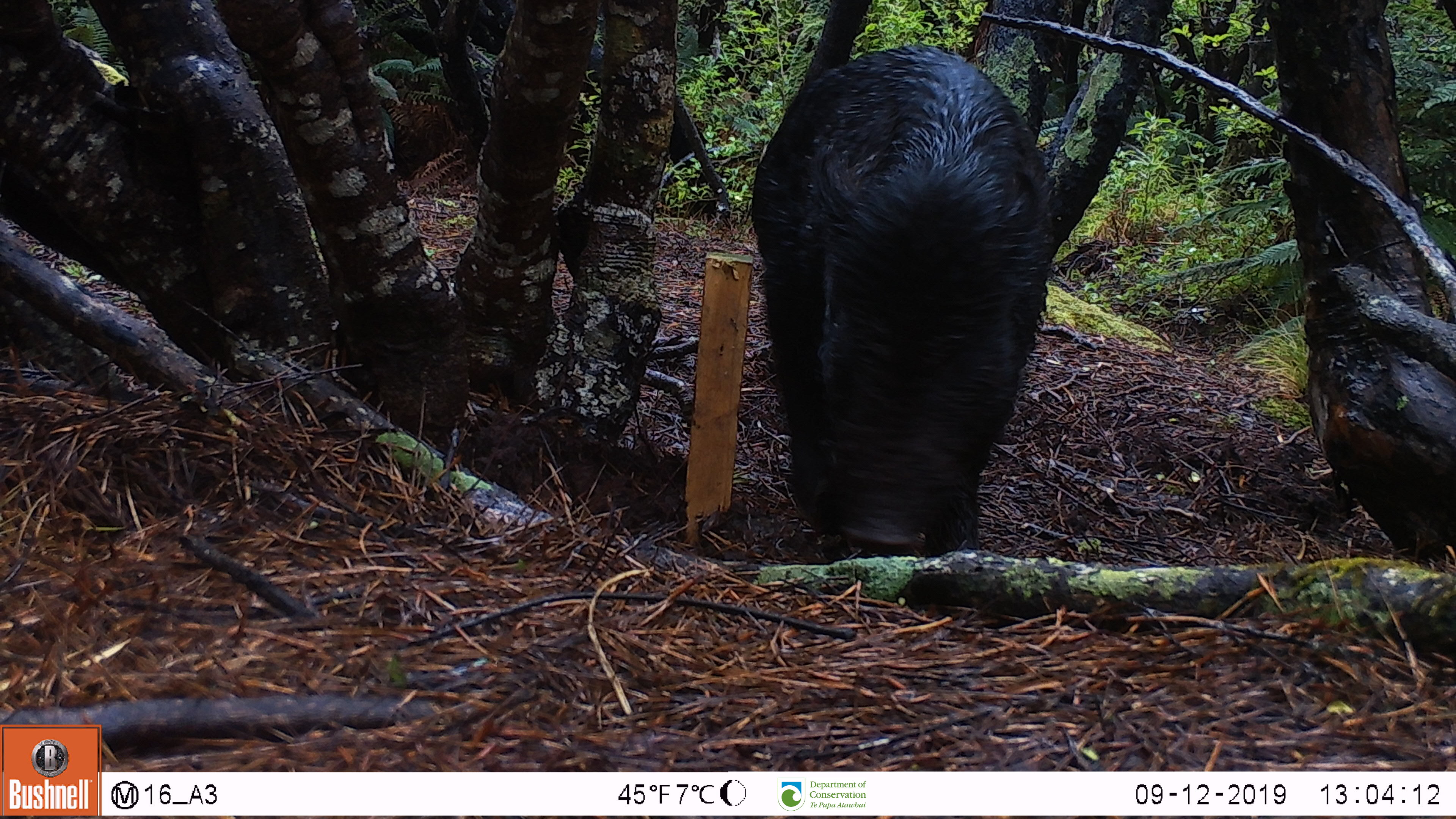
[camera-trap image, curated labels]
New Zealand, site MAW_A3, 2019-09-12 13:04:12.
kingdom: Animalia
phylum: Chordata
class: Mammalia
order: Artiodactyla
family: Suidae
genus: Sus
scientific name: Sus scrofa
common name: pig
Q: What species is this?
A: Pig (Sus scrofa).